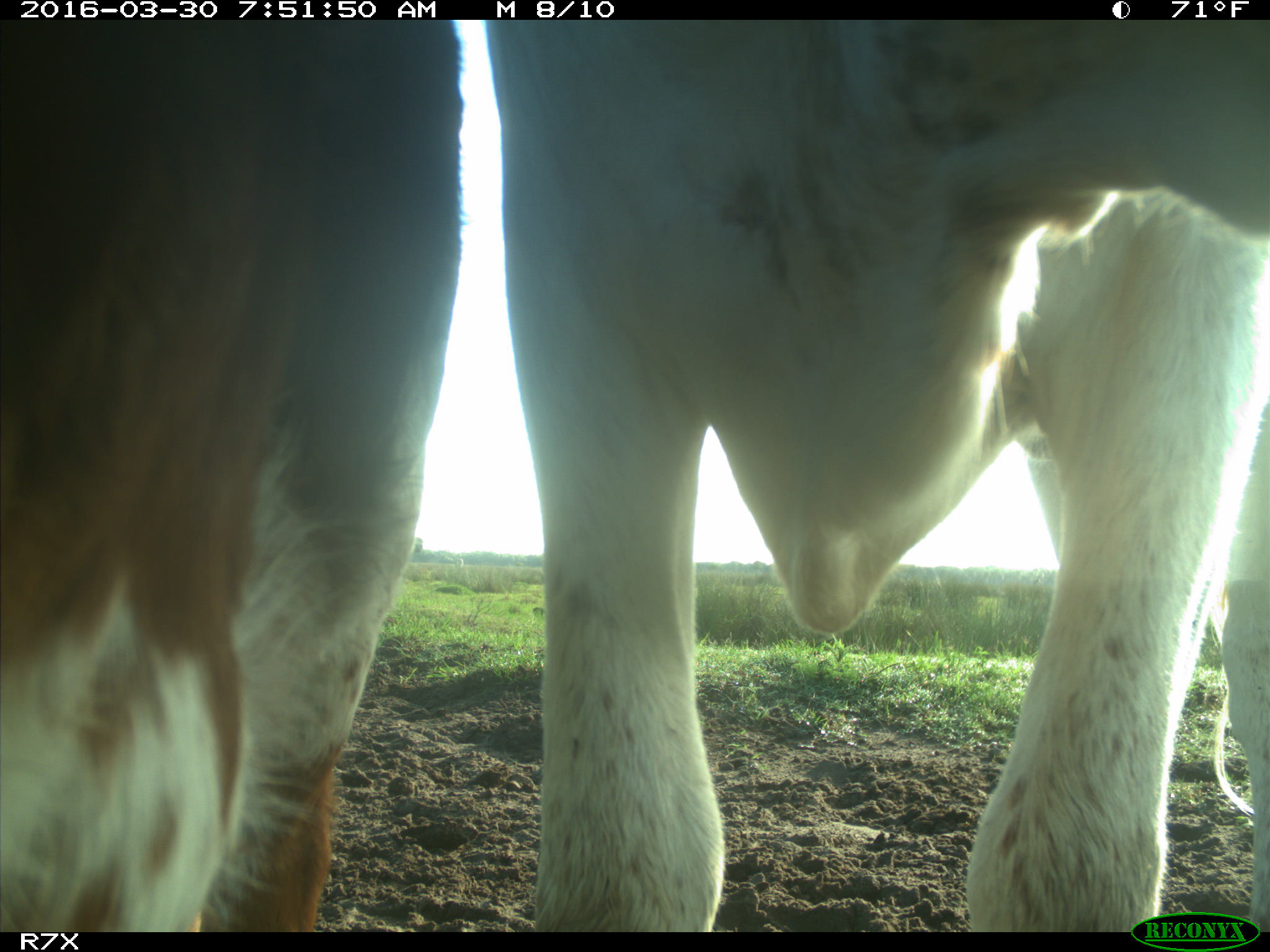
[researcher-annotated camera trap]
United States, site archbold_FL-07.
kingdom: Animalia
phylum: Chordata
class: Mammalia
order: Artiodactyla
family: Bovidae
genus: Bos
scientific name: Bos taurus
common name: domestic cow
Bos taurus (domestic cow).